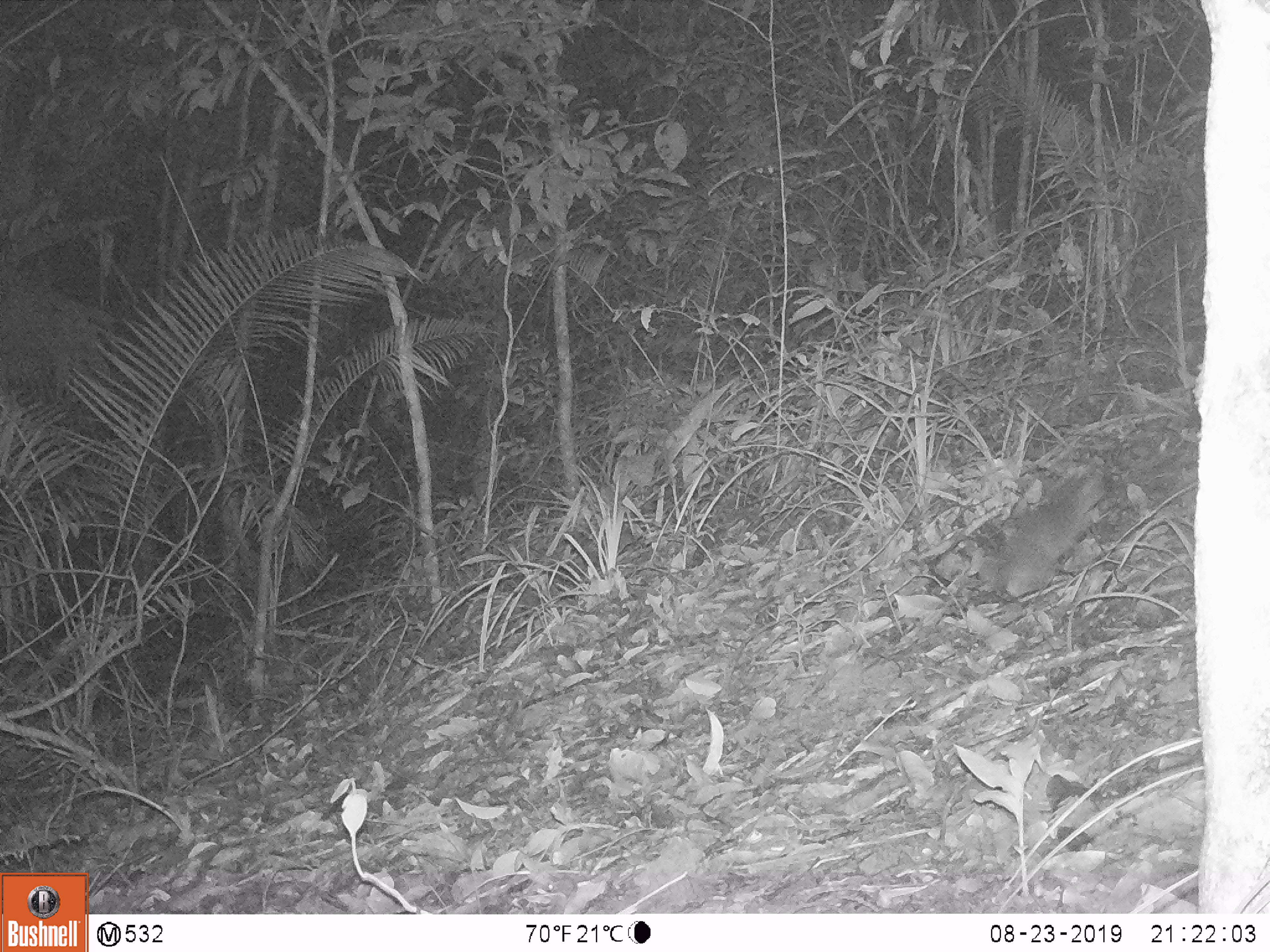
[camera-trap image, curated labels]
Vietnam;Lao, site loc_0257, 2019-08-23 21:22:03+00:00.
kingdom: Animalia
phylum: Chordata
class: Mammalia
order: Carnivora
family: Mustelidae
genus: Melogale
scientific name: Melogale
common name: ferret badger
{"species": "ferret badger (Melogale)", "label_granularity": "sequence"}